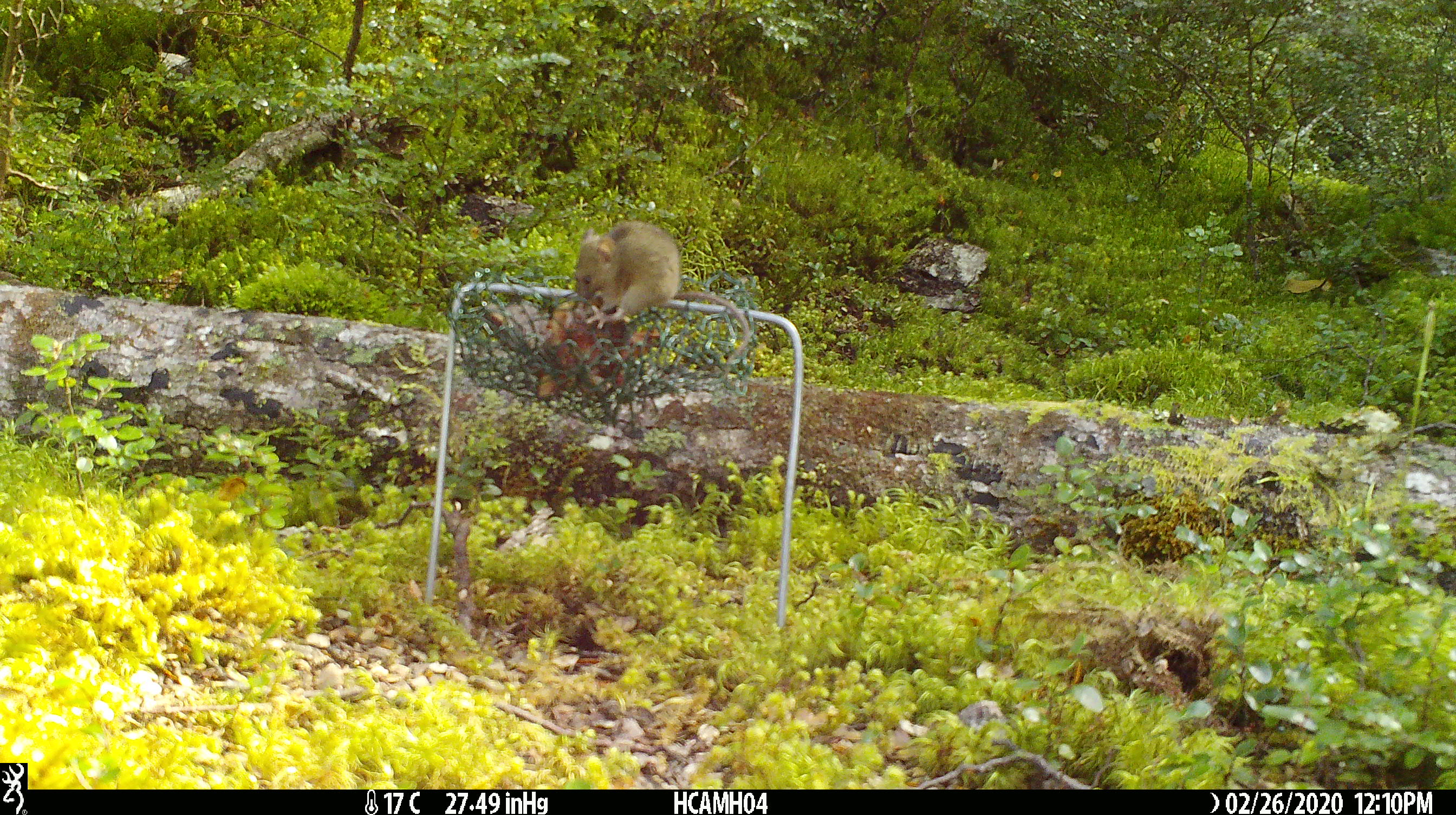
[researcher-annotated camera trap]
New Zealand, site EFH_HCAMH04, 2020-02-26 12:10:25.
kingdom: Animalia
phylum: Chordata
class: Mammalia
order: Rodentia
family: Muridae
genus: Mus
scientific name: Mus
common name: mouse